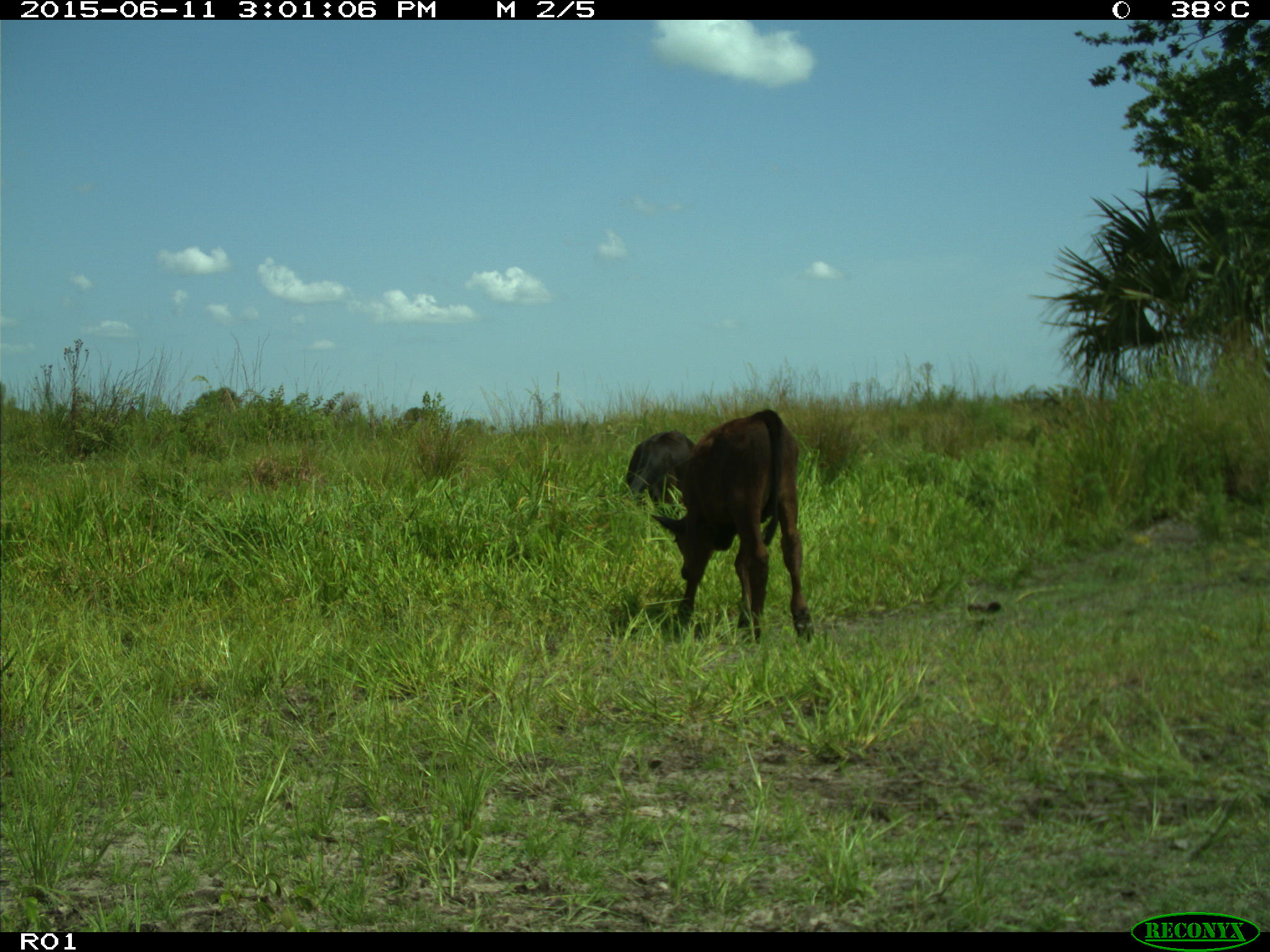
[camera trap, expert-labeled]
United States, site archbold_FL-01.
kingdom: Animalia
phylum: Chordata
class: Mammalia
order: Artiodactyla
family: Bovidae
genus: Bos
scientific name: Bos taurus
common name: domestic cow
Bos taurus (domestic cow).